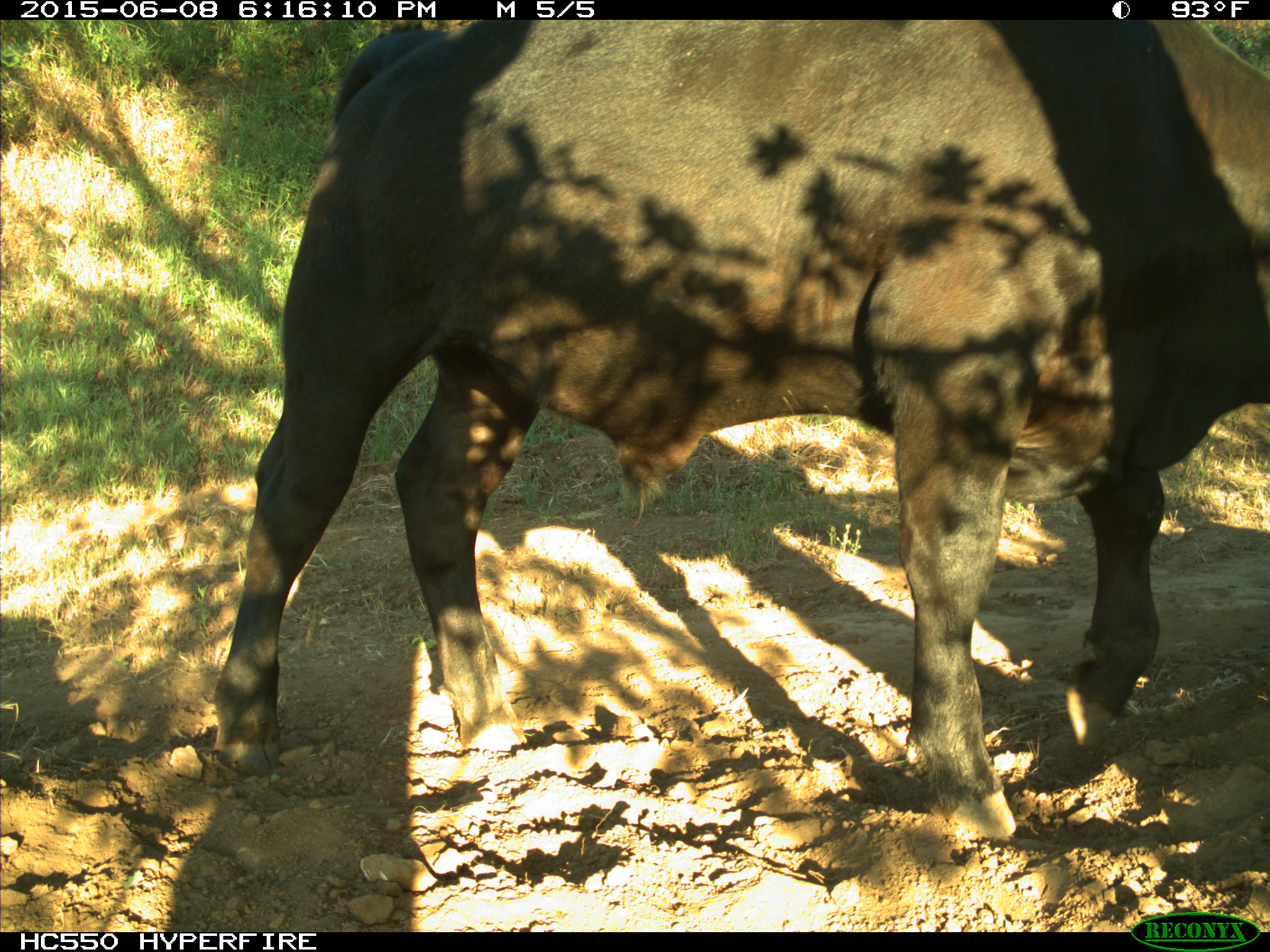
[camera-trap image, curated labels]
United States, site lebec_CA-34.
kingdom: Animalia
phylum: Chordata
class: Mammalia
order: Artiodactyla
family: Bovidae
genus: Bos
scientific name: Bos taurus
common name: domestic cow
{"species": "Bos taurus (domestic cow)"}